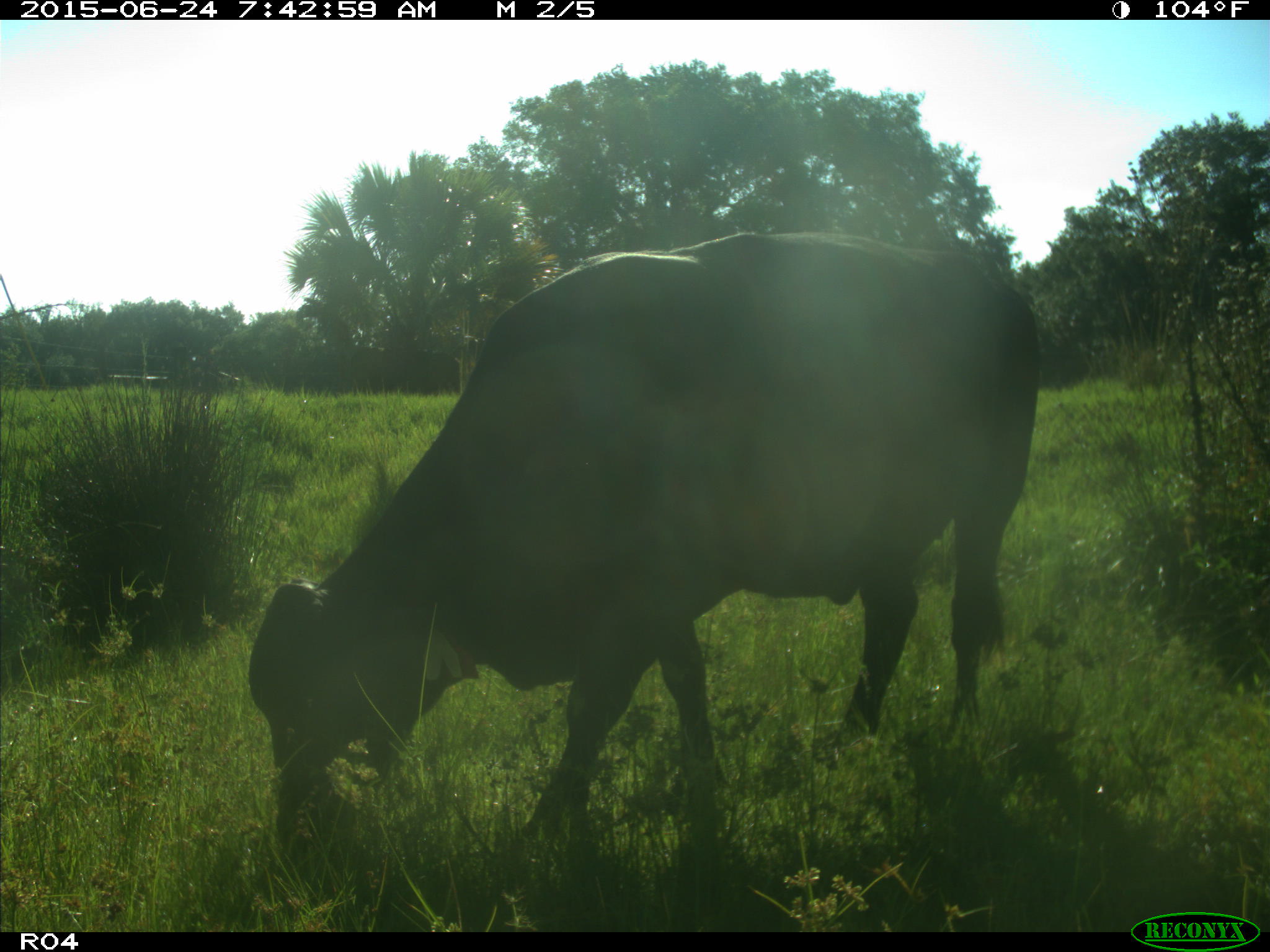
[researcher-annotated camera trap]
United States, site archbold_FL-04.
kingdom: Animalia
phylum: Chordata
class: Mammalia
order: Artiodactyla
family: Bovidae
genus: Bos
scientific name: Bos taurus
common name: domestic cow